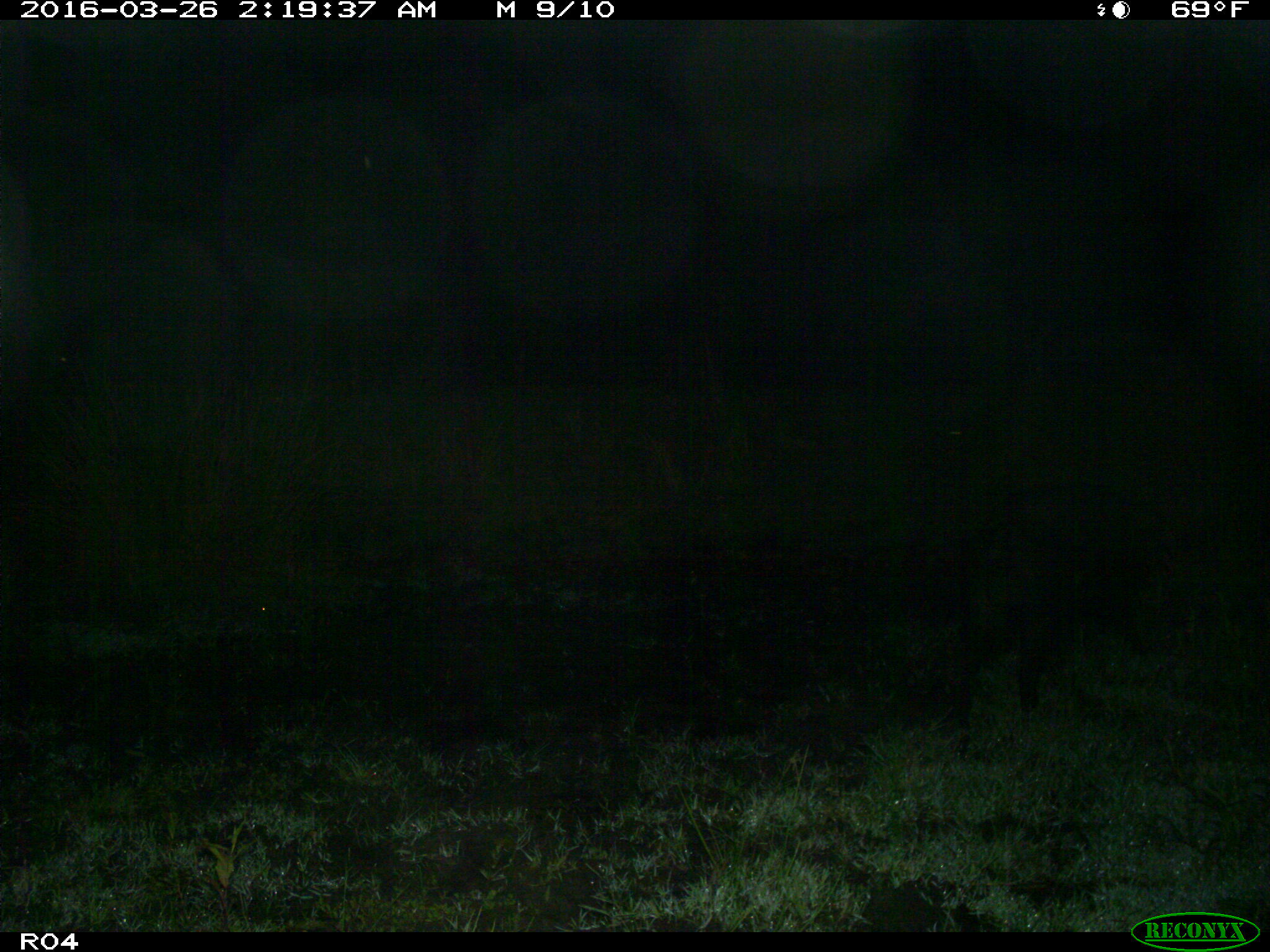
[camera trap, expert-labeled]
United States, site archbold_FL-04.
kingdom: Animalia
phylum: Chordata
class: Mammalia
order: Artiodactyla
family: Suidae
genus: Sus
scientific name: Sus scrofa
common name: wild boar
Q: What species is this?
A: Sus scrofa (wild boar).